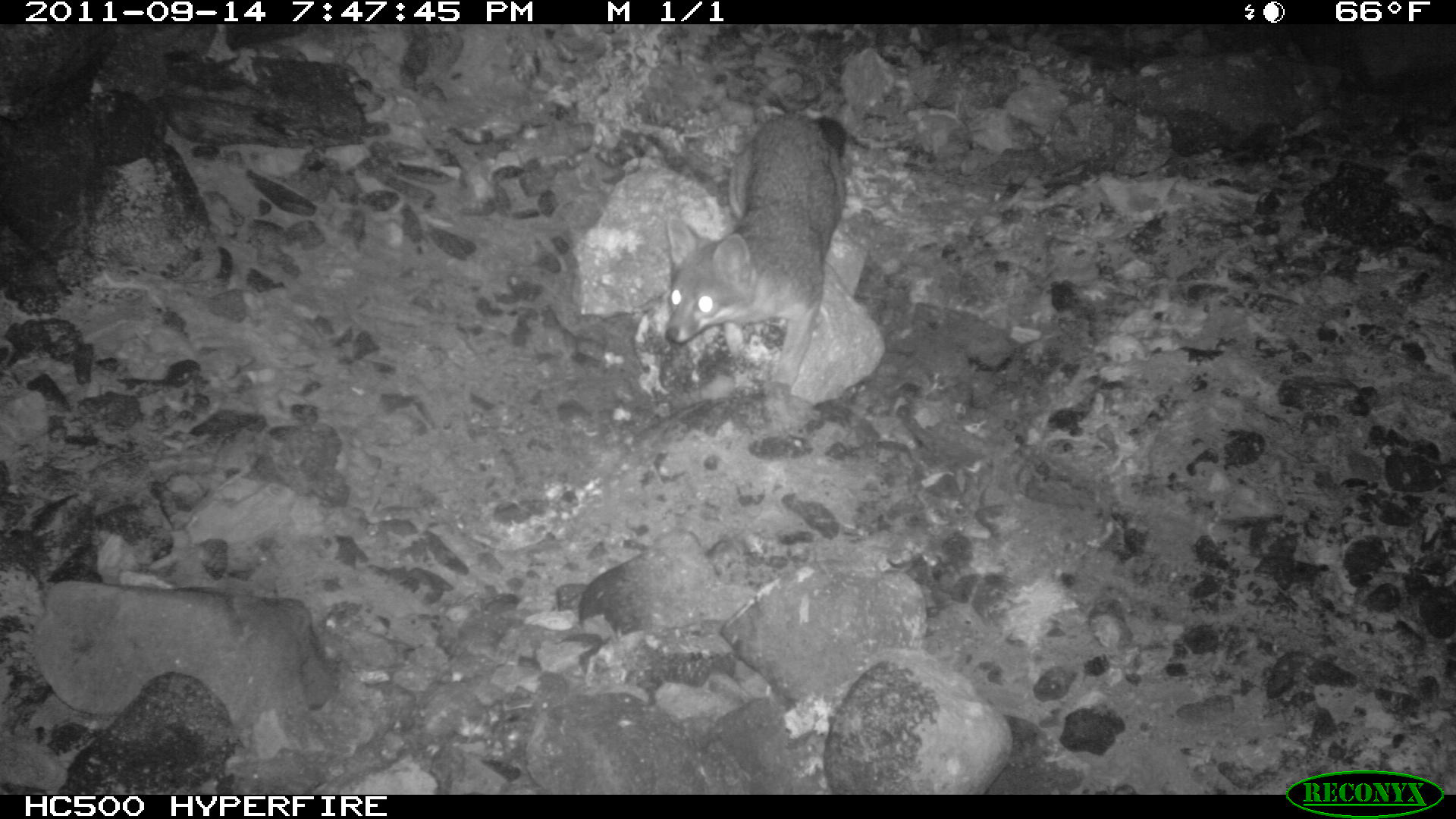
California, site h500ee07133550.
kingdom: Animalia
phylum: Chordata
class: Mammalia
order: Carnivora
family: Canidae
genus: Urocyon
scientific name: Urocyon littoralis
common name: island fox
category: fox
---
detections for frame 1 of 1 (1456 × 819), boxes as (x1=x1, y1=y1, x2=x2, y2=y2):
fox: (x1=664, y1=113, x2=846, y2=400)